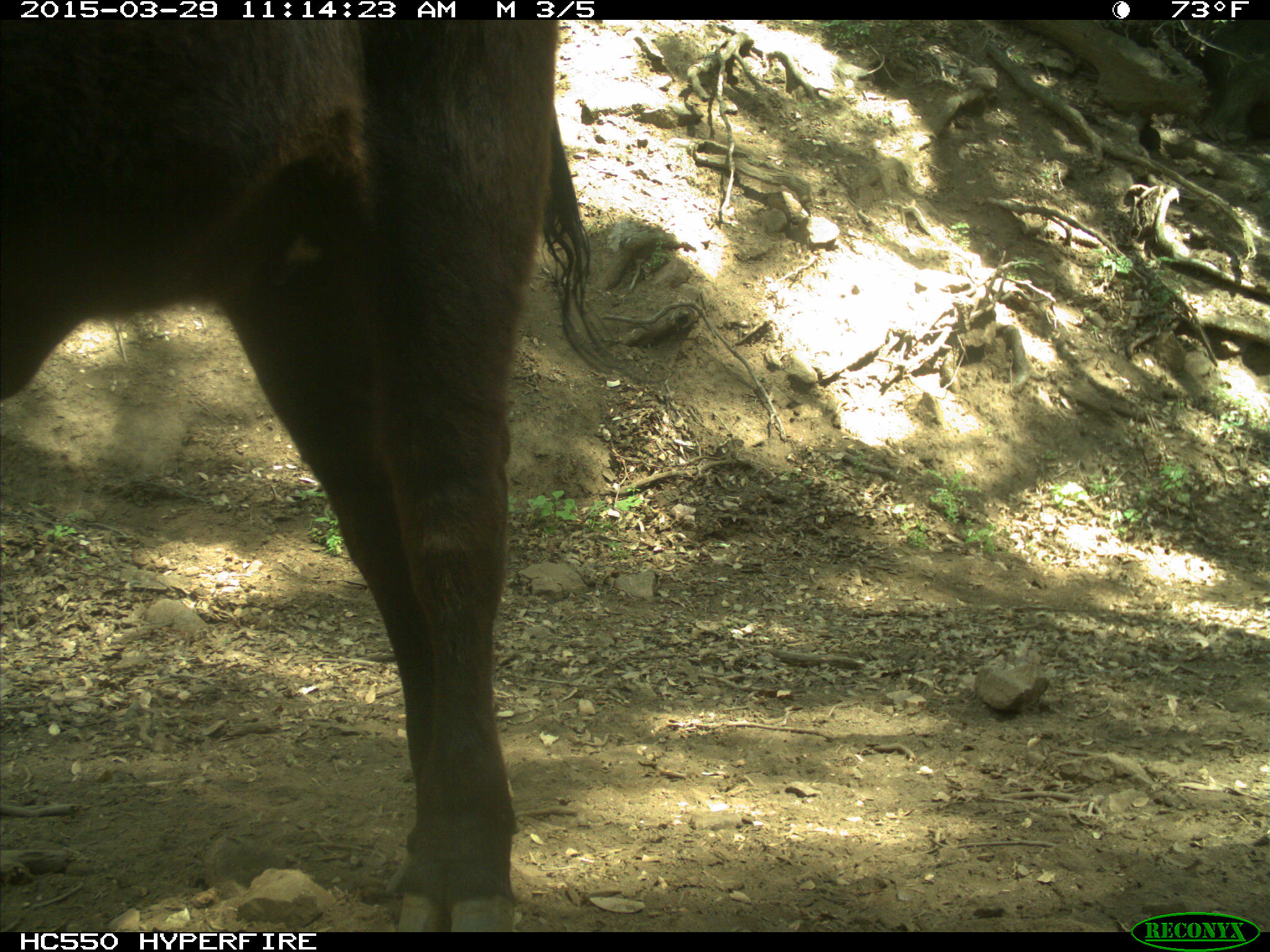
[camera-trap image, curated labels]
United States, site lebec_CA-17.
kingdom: Animalia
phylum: Chordata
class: Mammalia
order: Artiodactyla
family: Bovidae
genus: Bos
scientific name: Bos taurus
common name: domestic cow